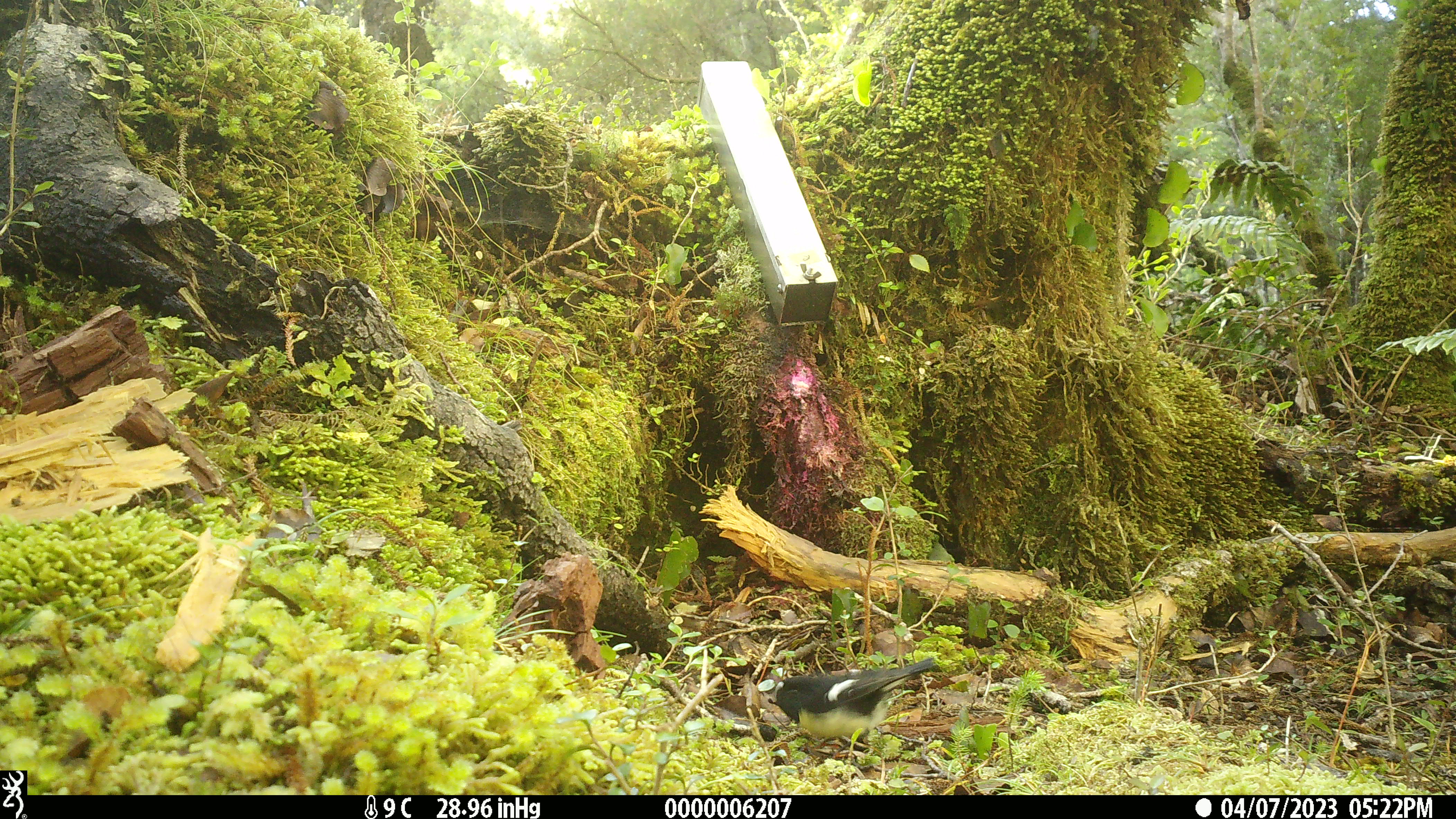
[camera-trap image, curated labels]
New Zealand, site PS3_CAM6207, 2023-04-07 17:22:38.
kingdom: Animalia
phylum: Chordata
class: Aves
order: Passeriformes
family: Petroicidae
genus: Petroica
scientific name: Petroica macrocephala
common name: tomtit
Tomtit (Petroica macrocephala).